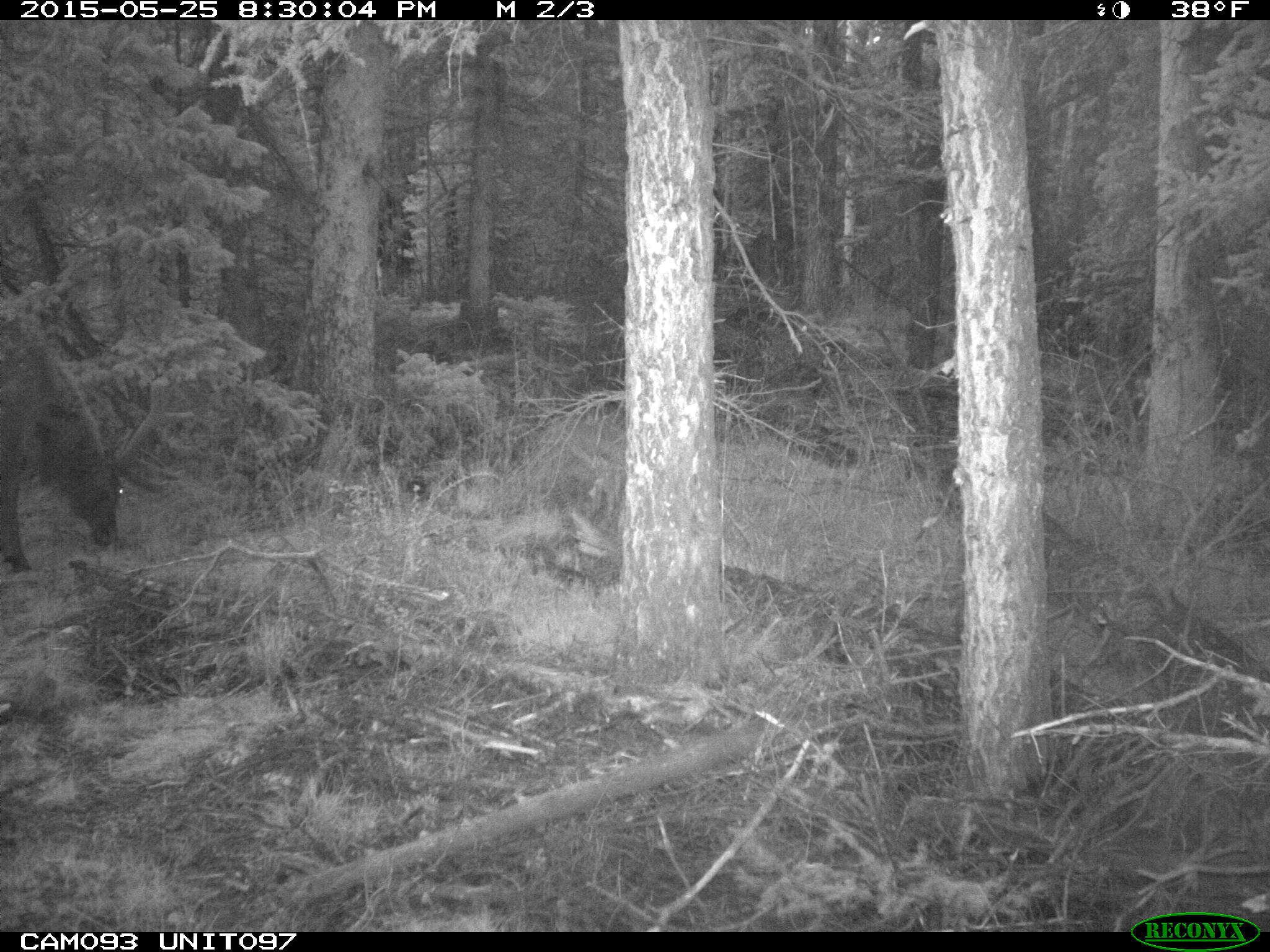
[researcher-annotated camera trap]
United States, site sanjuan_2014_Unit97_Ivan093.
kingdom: Animalia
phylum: Chordata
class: Mammalia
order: Artiodactyla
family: Cervidae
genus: Cervus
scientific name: Cervus elaphus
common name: red deer